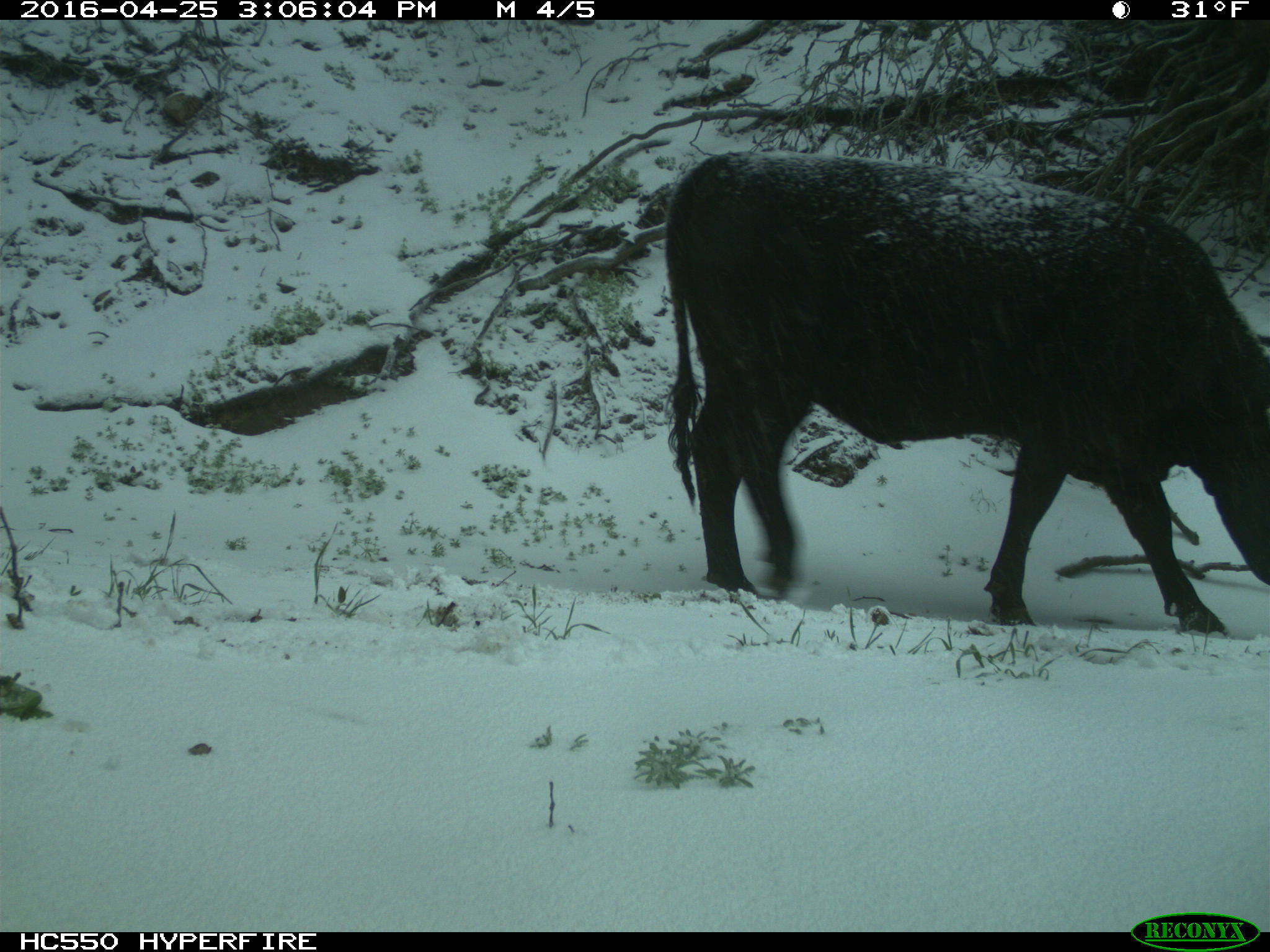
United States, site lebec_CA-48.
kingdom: Animalia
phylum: Chordata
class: Mammalia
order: Artiodactyla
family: Bovidae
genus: Bos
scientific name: Bos taurus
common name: domestic cow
Bos taurus (domestic cow).